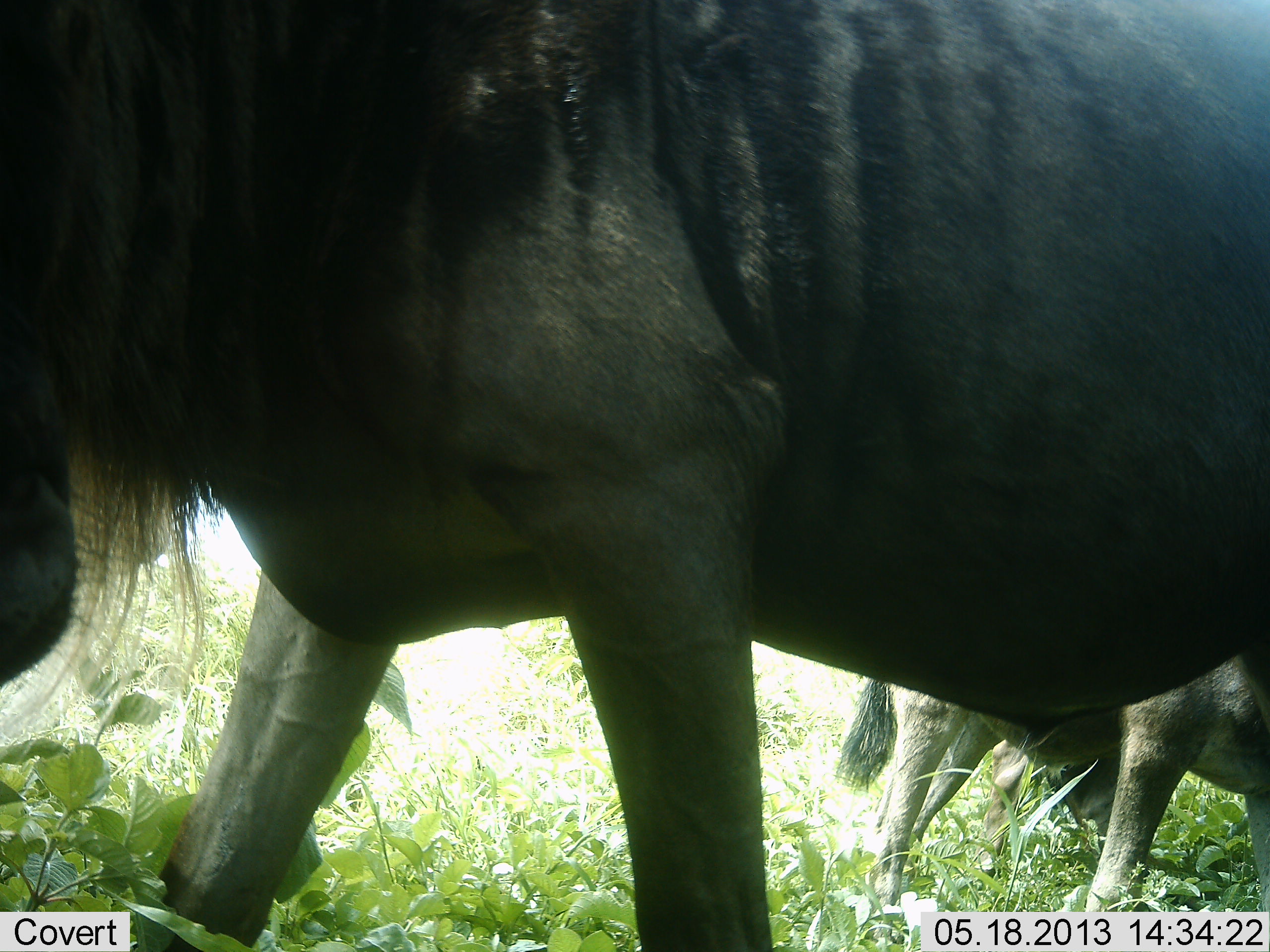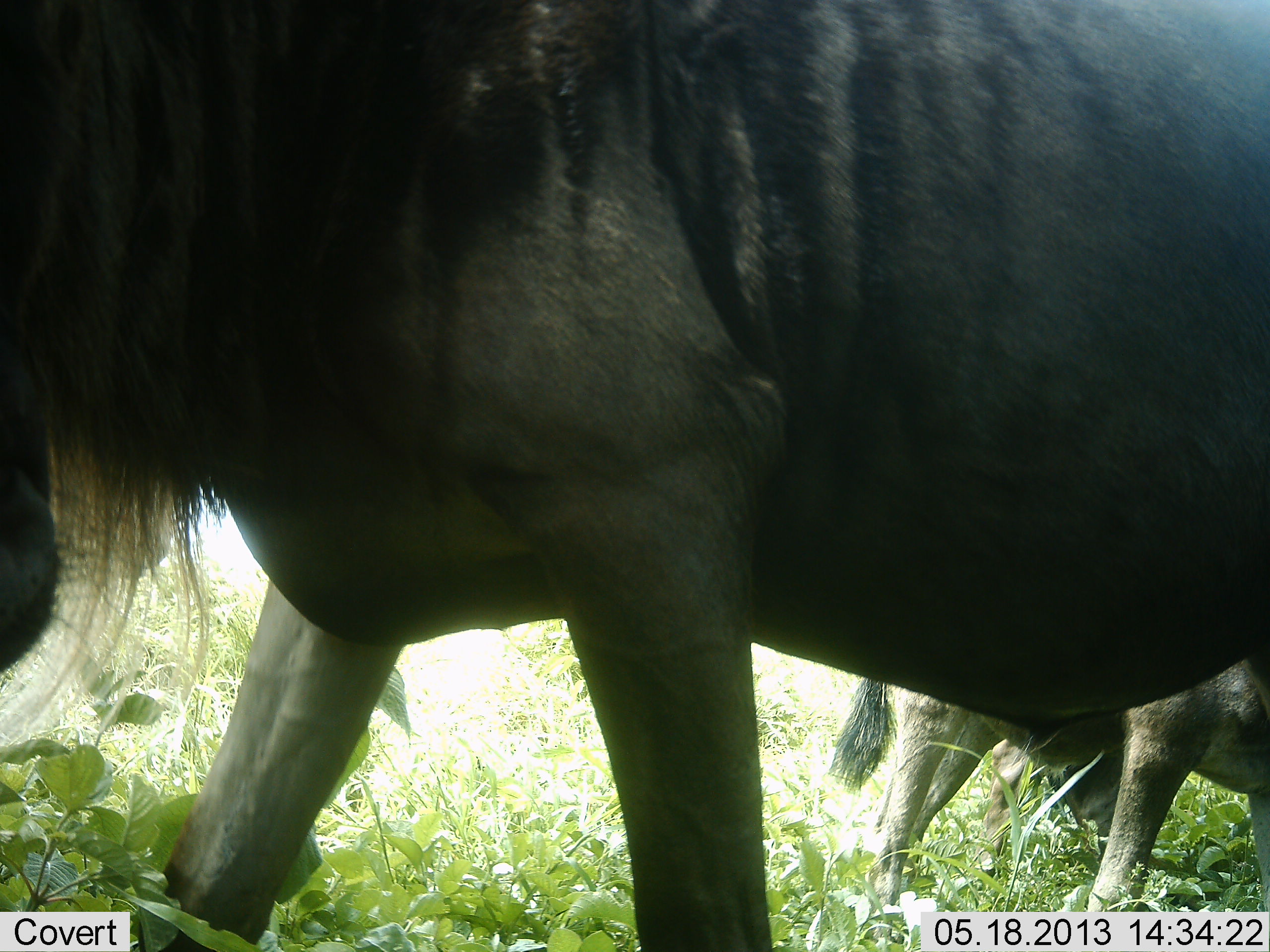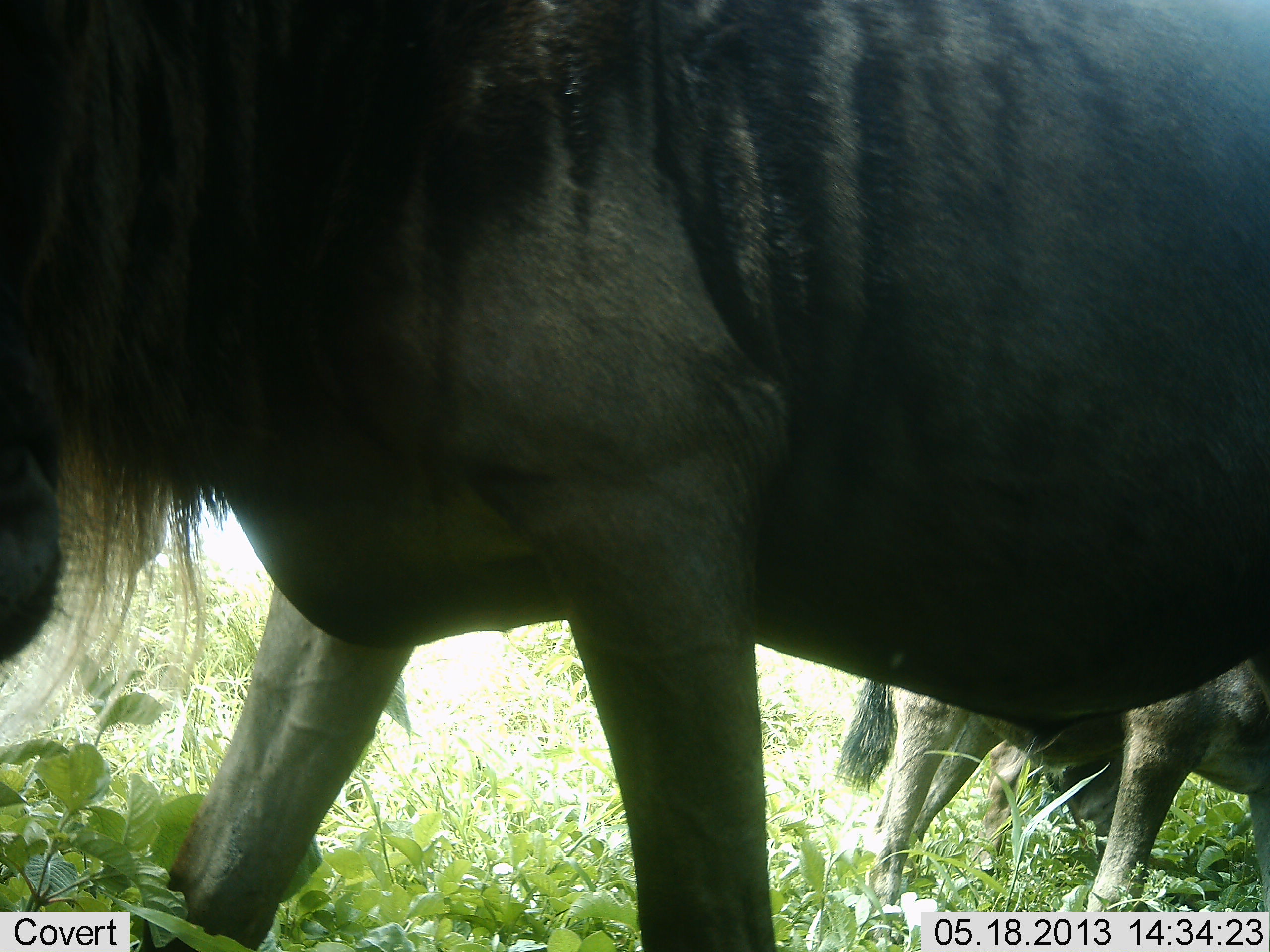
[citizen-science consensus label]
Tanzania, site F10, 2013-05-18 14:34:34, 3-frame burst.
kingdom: Animalia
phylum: Chordata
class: Mammalia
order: Artiodactyla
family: Bovidae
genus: Connochaetes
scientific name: Connochaetes taurinus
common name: blue wildebeest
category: wildebeest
Wildebeest (blue wildebeest) (Connochaetes taurinus), count 2. Behavior (volunteer vote fractions): standing 94%, resting 6%, moving 0%, interacting 0%. Young present (vote fraction): 6%. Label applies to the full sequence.